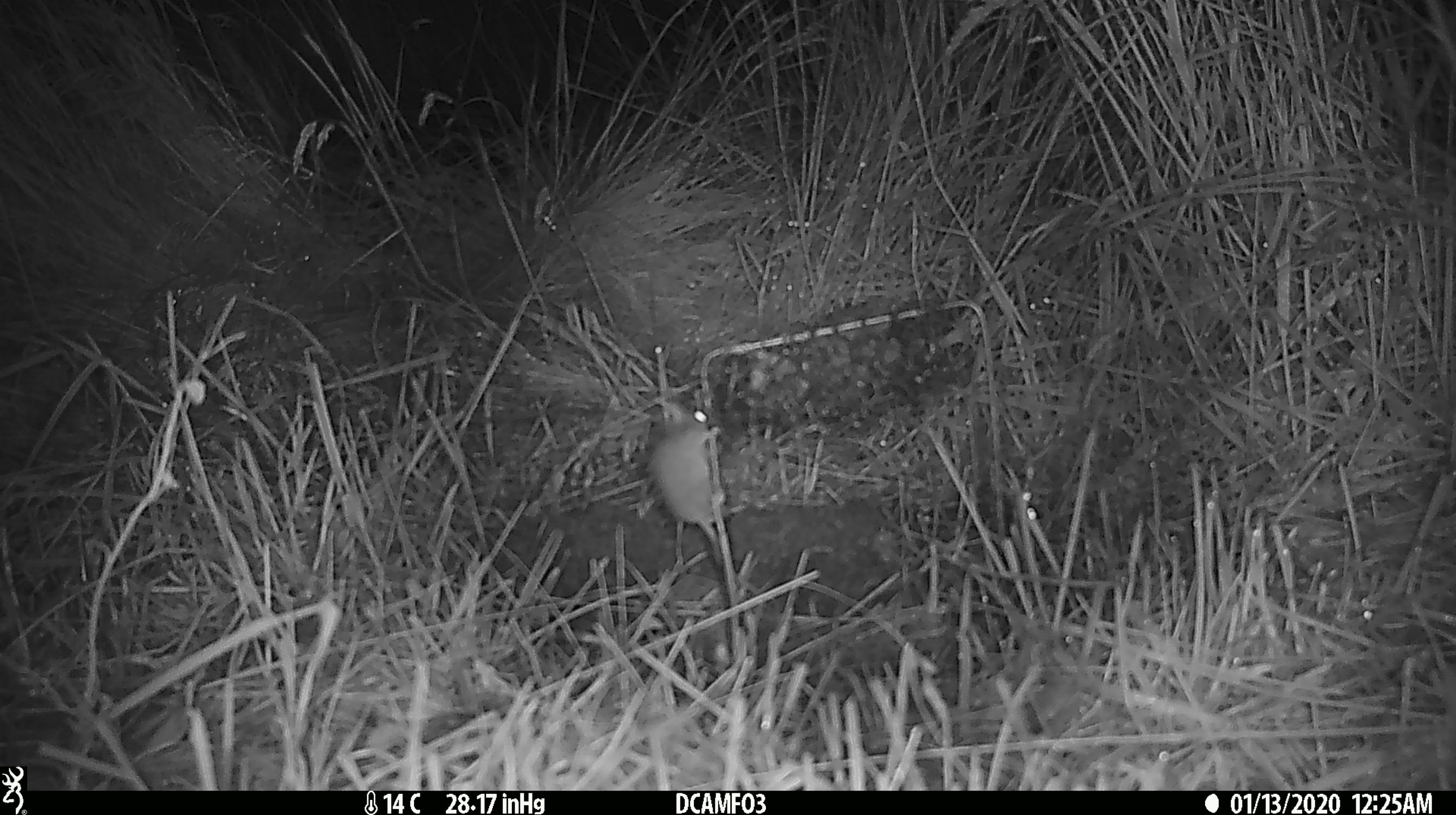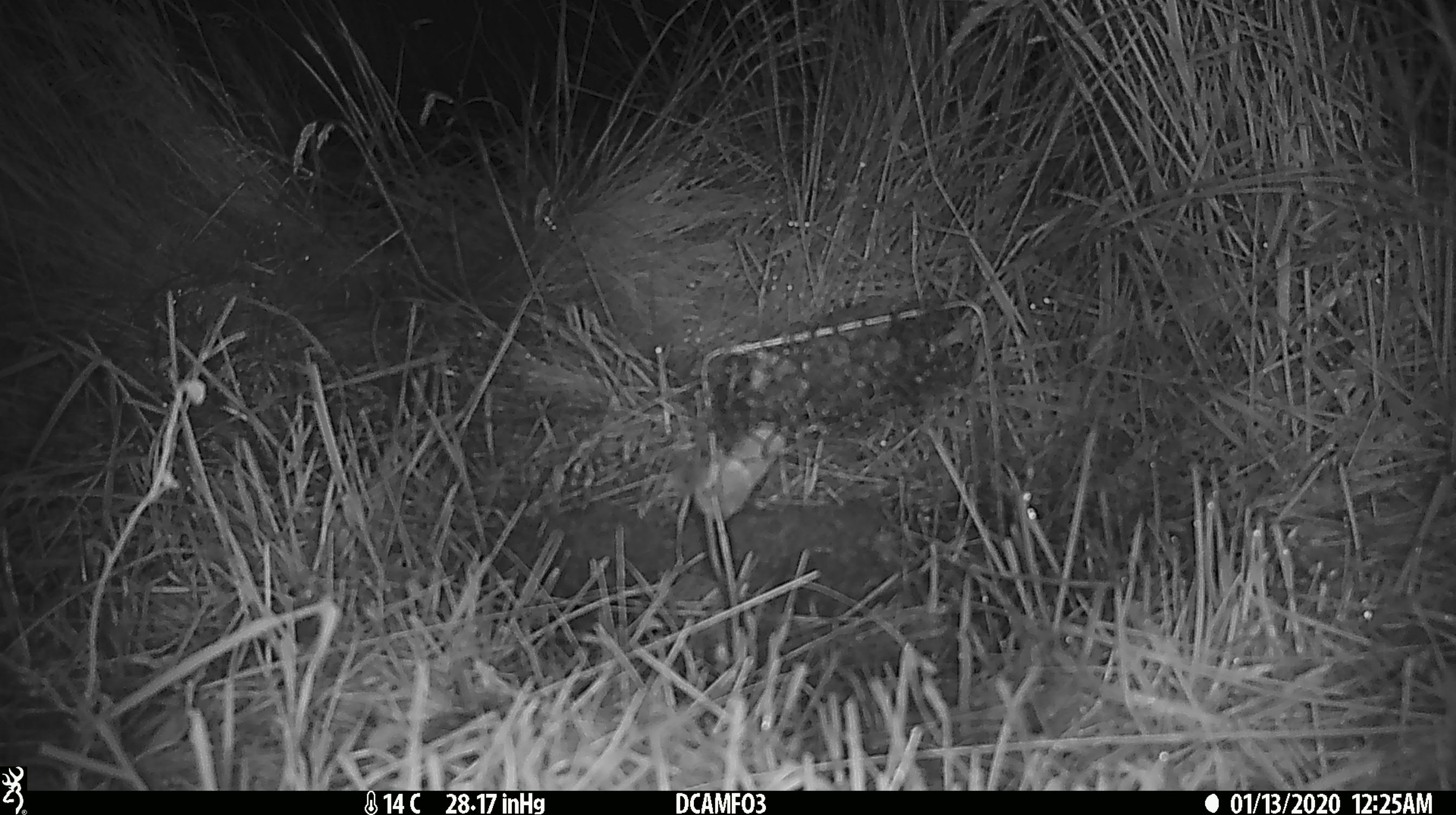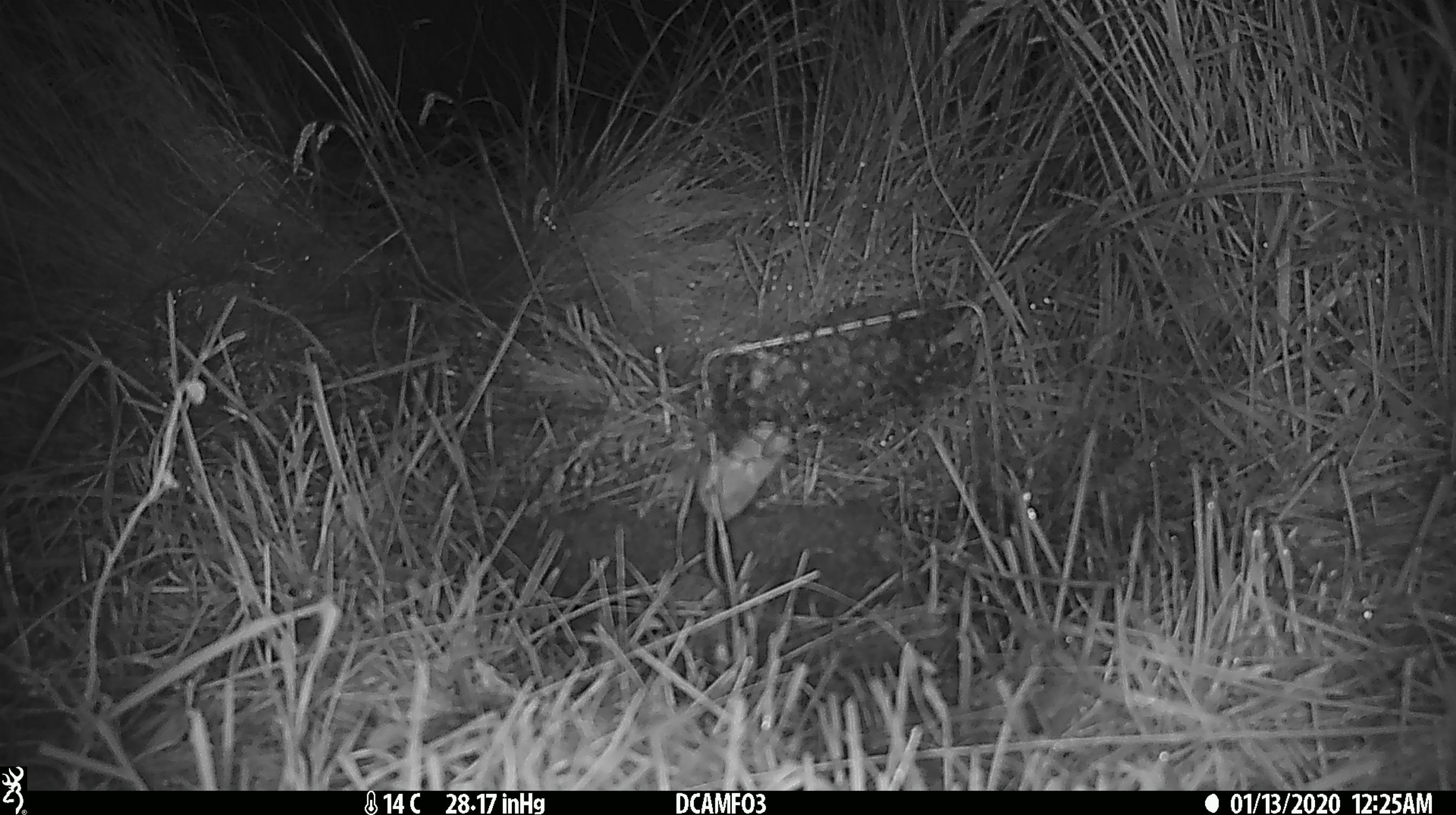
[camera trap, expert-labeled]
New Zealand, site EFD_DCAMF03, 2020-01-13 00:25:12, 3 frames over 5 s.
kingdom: Animalia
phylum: Chordata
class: Mammalia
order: Rodentia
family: Muridae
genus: Mus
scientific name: Mus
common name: mouse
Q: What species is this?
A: Mouse (Mus).